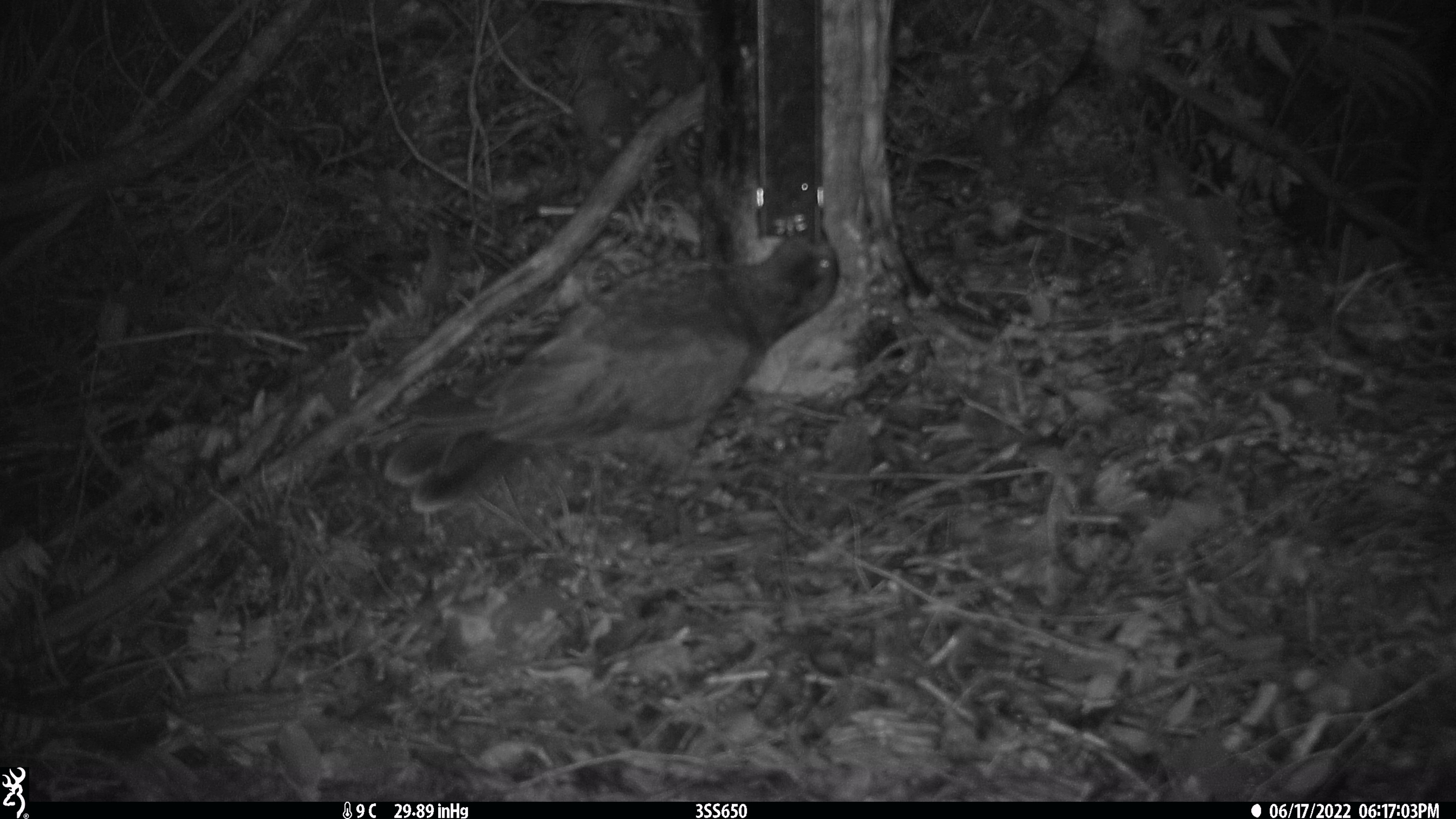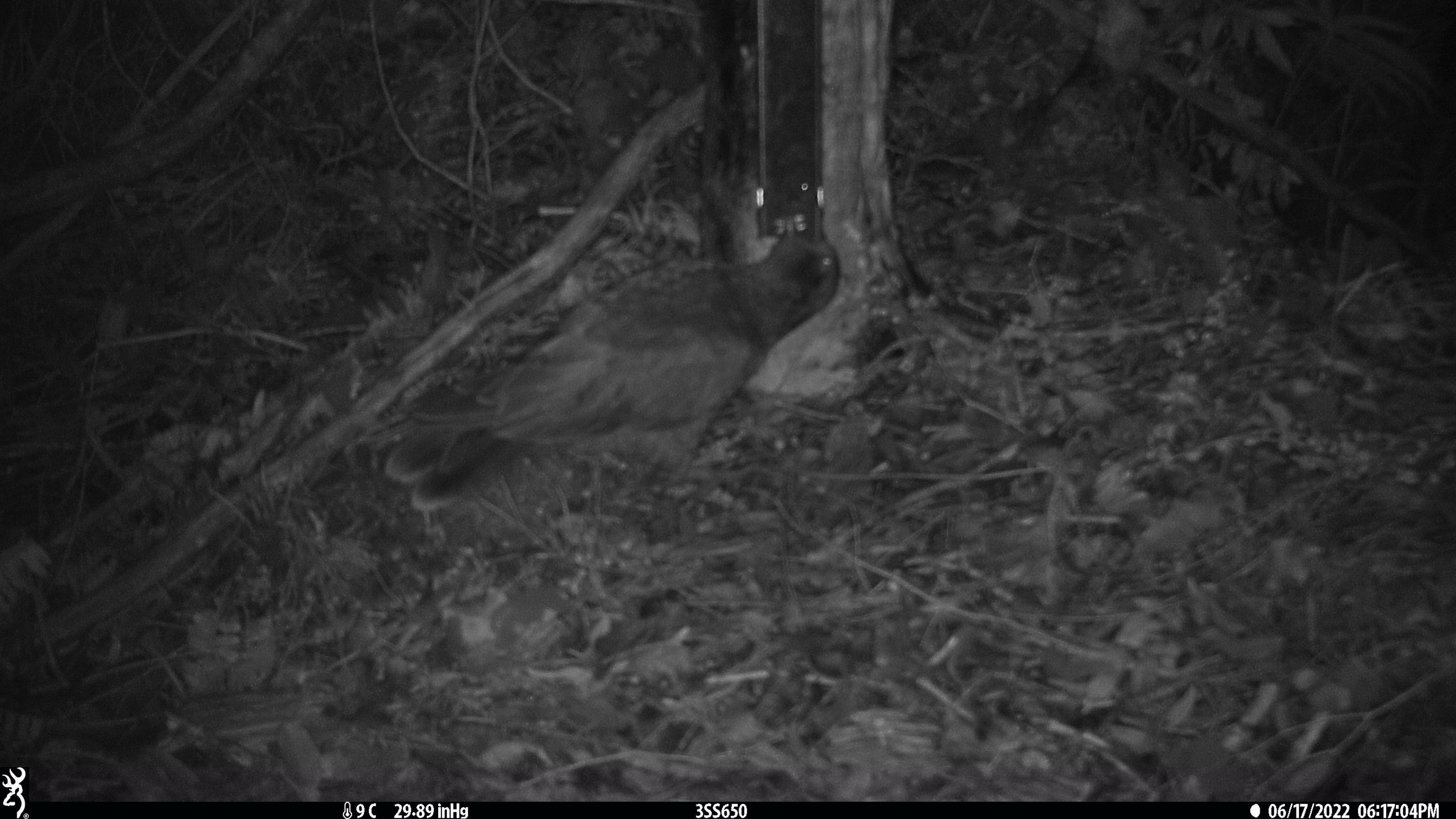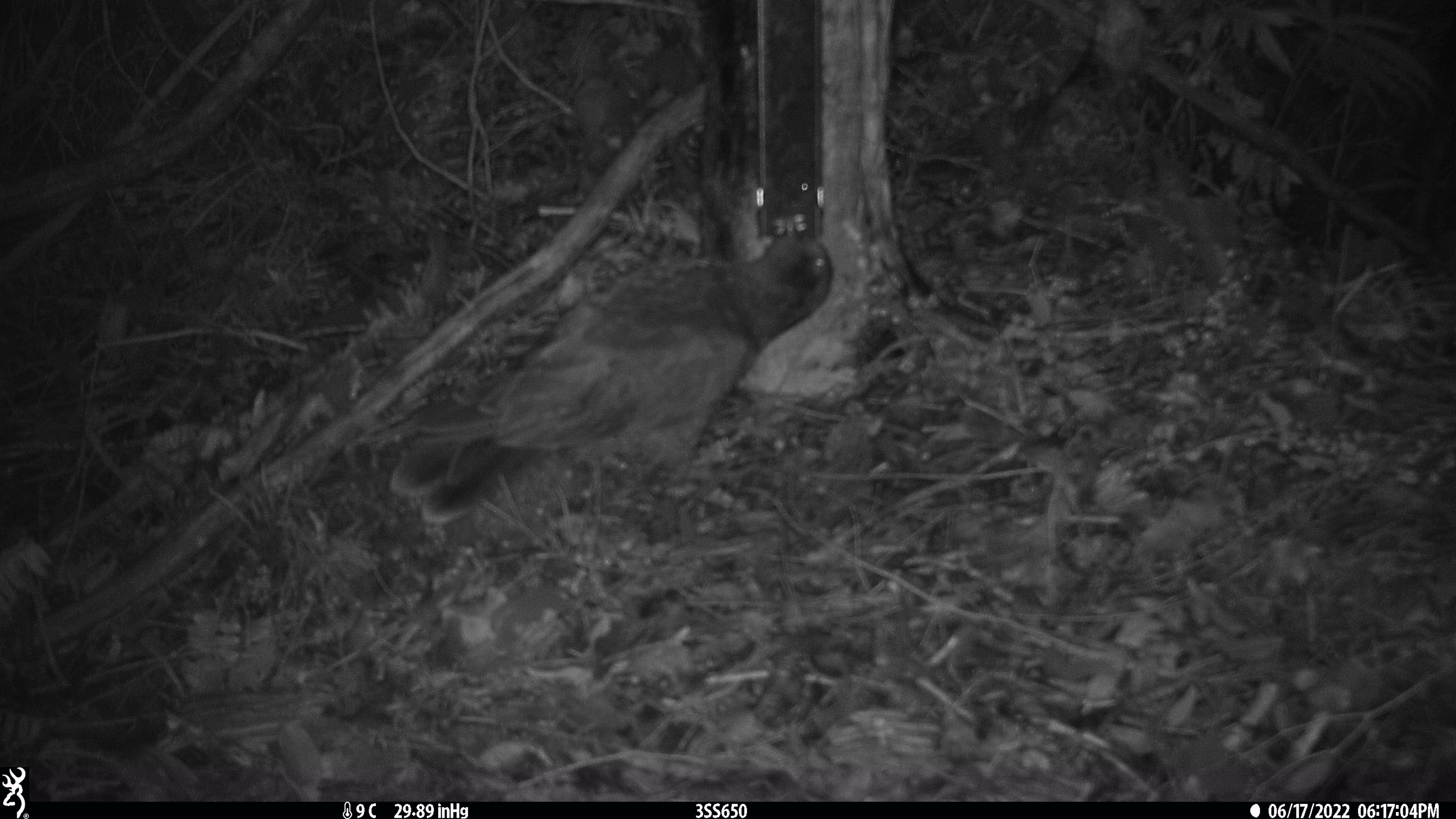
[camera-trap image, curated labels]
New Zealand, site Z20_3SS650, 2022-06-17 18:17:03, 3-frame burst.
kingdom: Animalia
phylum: Chordata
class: Aves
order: Psittaciformes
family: Strigopidae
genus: Nestor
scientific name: Nestor notabilis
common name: kea